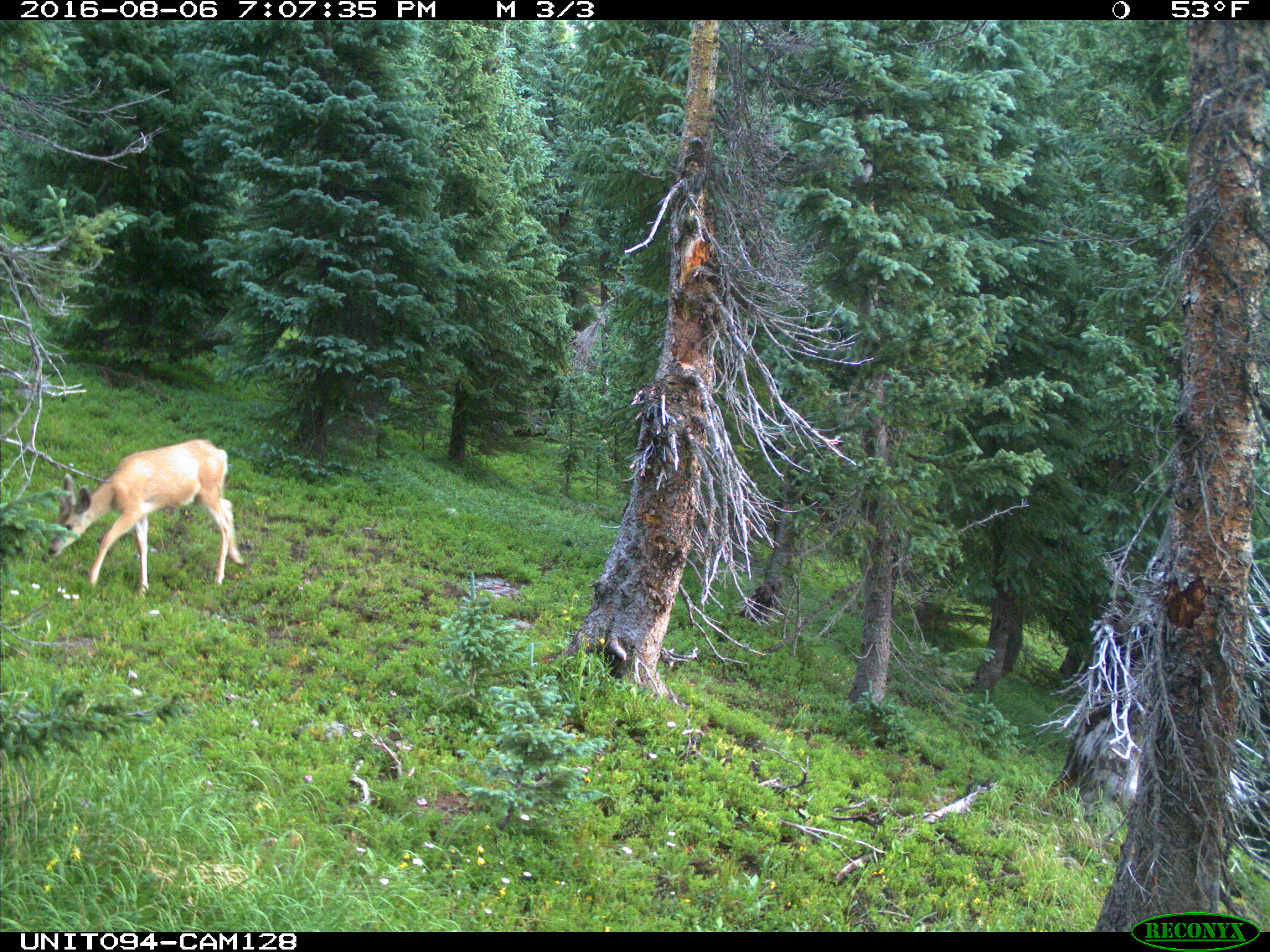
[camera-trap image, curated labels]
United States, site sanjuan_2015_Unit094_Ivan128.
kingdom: Animalia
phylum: Chordata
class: Mammalia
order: Artiodactyla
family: Cervidae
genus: Odocoileus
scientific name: Odocoileus hemionus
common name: mule deer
Odocoileus hemionus (mule deer).